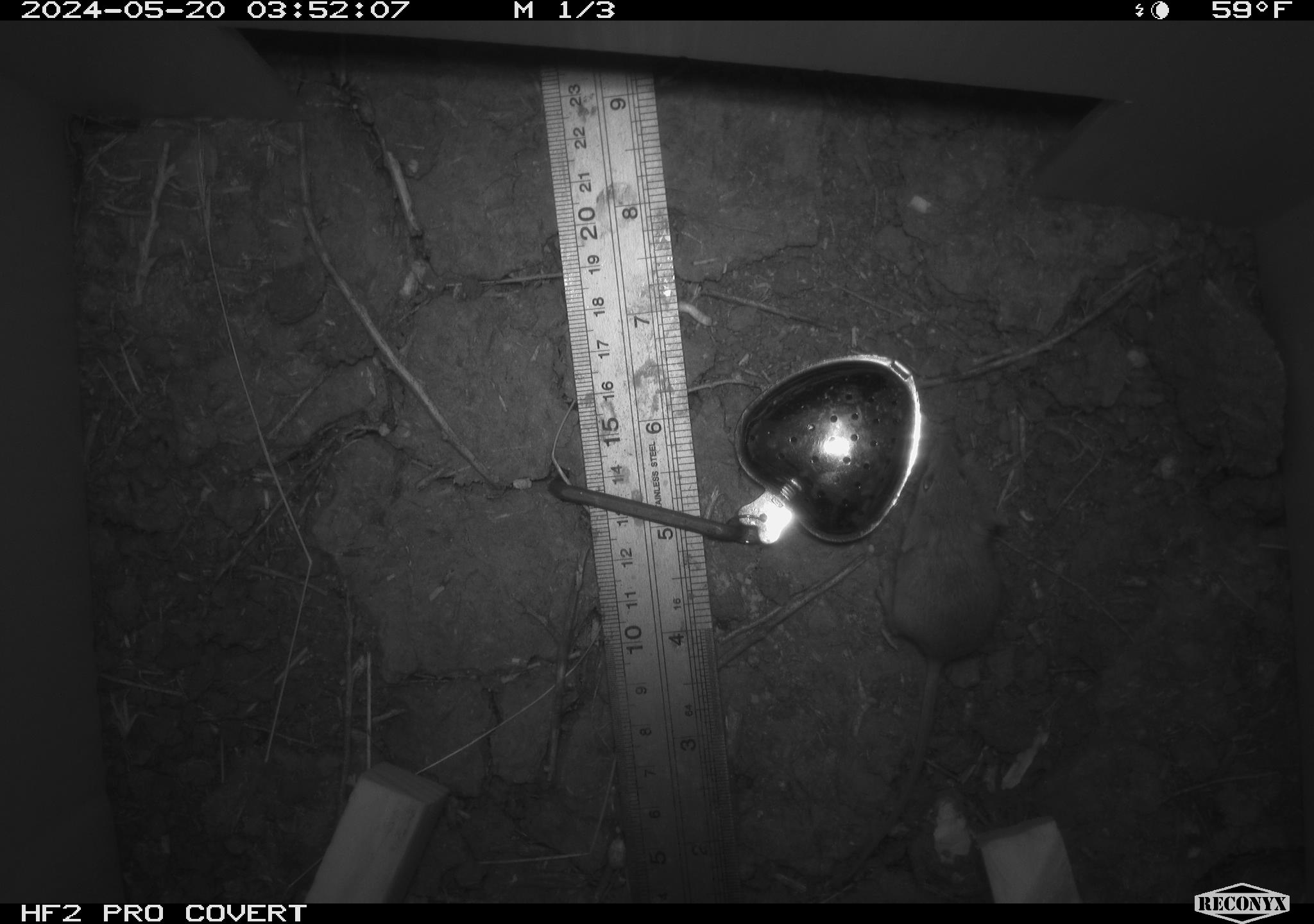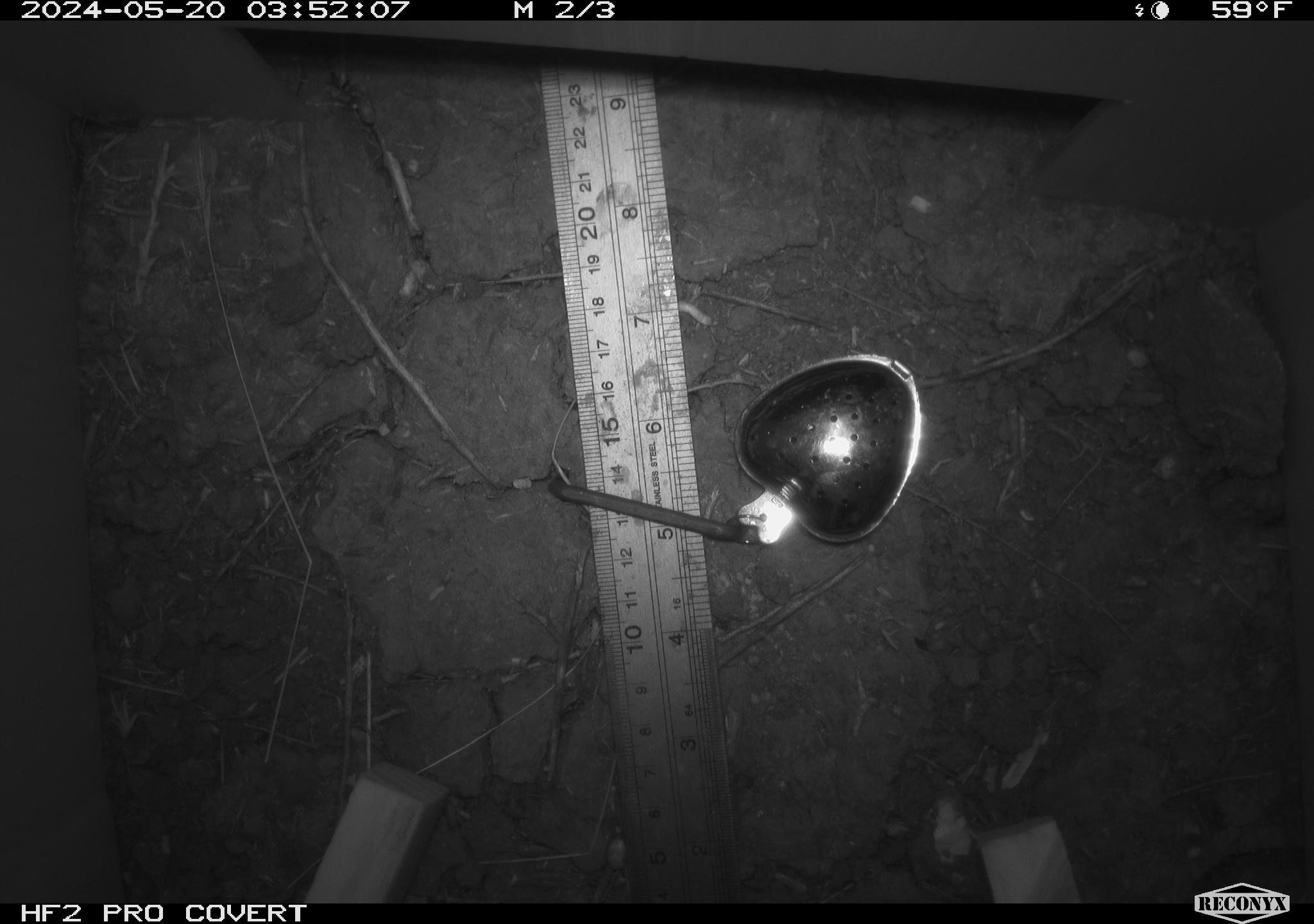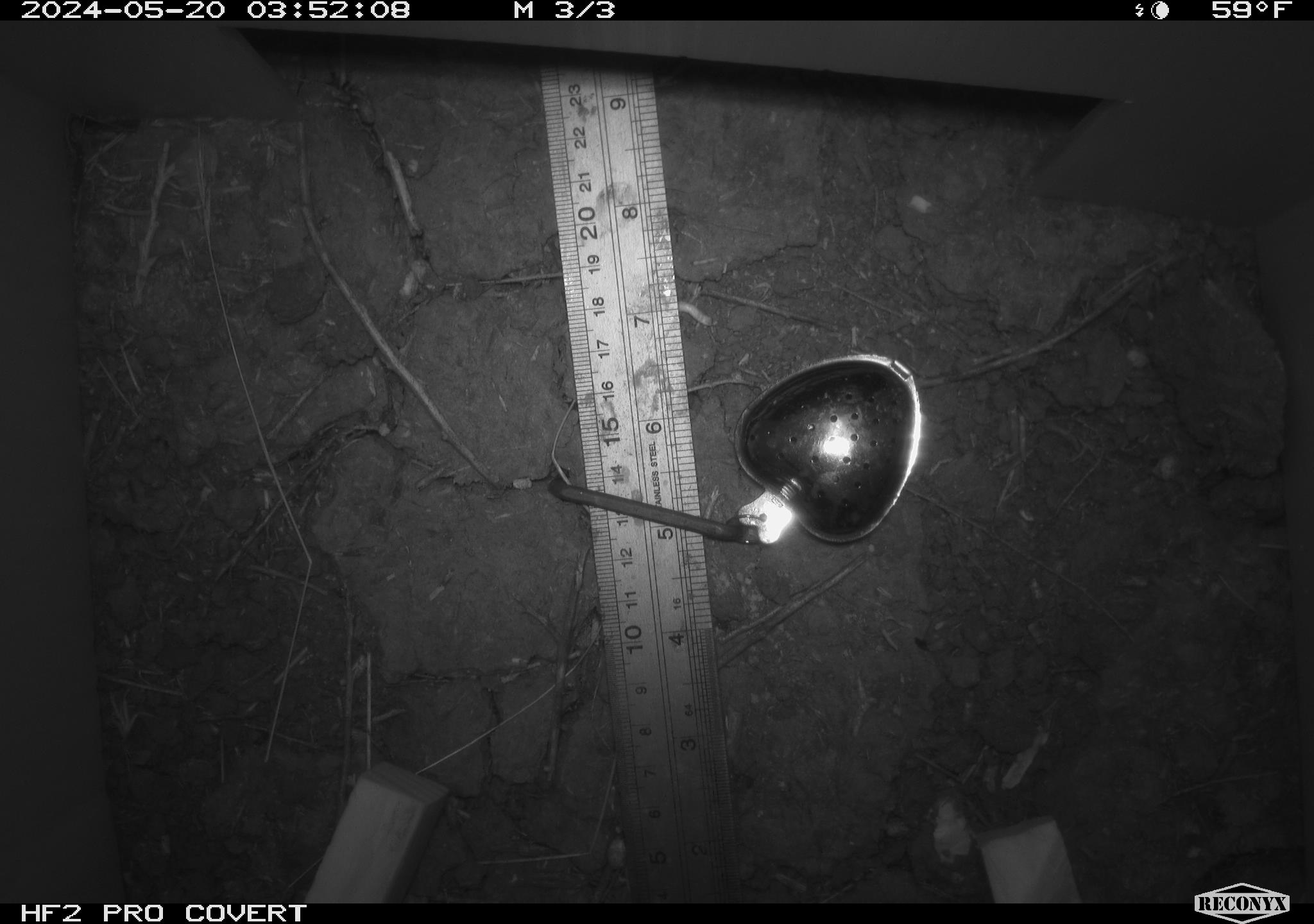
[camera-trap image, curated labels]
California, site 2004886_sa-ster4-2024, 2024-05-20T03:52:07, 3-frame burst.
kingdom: Animalia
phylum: Chordata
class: Mammalia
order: Rodentia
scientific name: Rodentia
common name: mouse species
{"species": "mouse species (Rodentia)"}